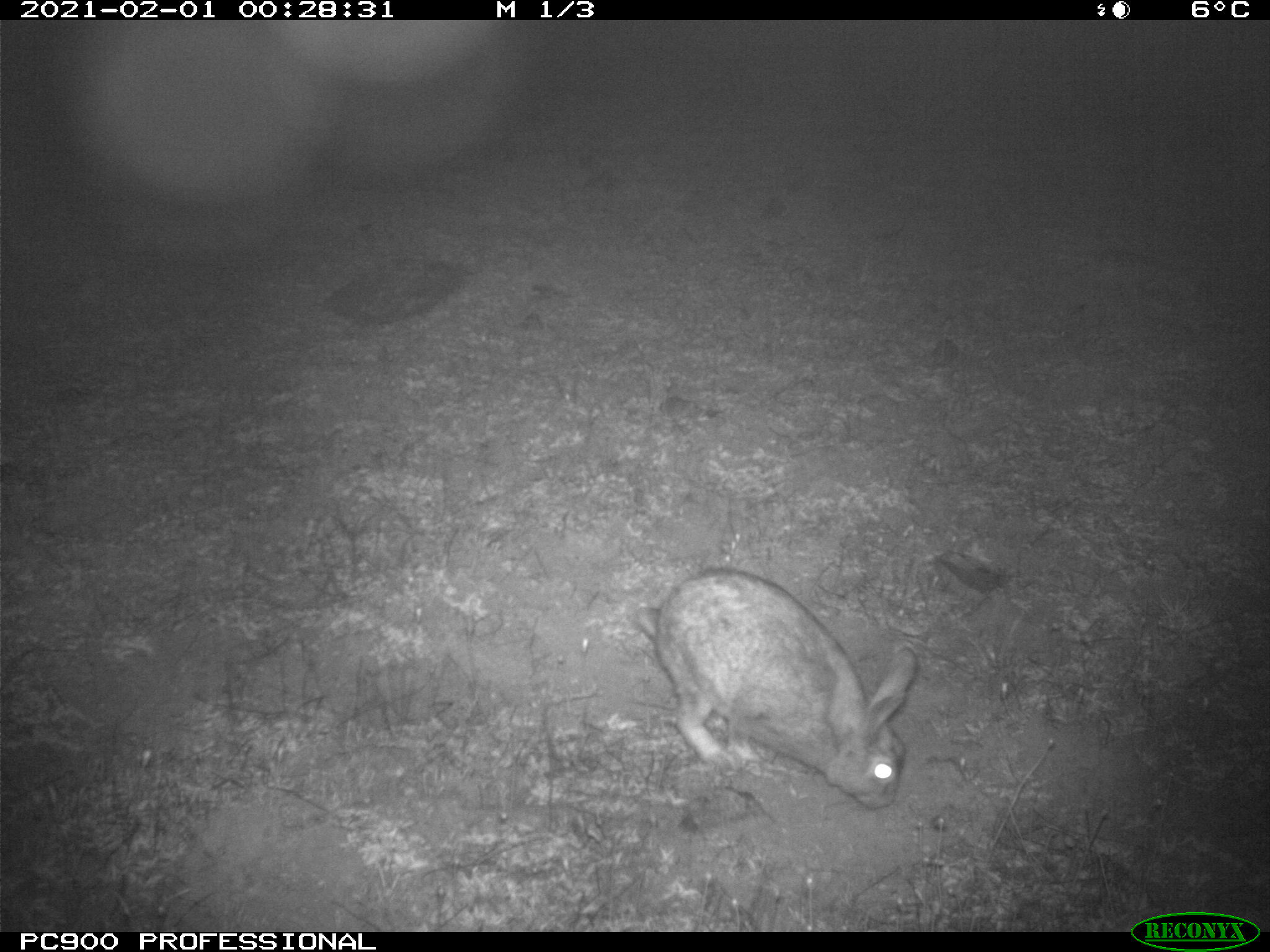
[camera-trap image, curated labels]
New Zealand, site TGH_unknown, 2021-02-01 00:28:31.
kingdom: Animalia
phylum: Chordata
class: Mammalia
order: Lagomorpha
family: Leporidae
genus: Oryctolagus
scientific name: Oryctolagus cuniculus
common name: european rabbit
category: rabbit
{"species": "rabbit (european rabbit) (Oryctolagus cuniculus)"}